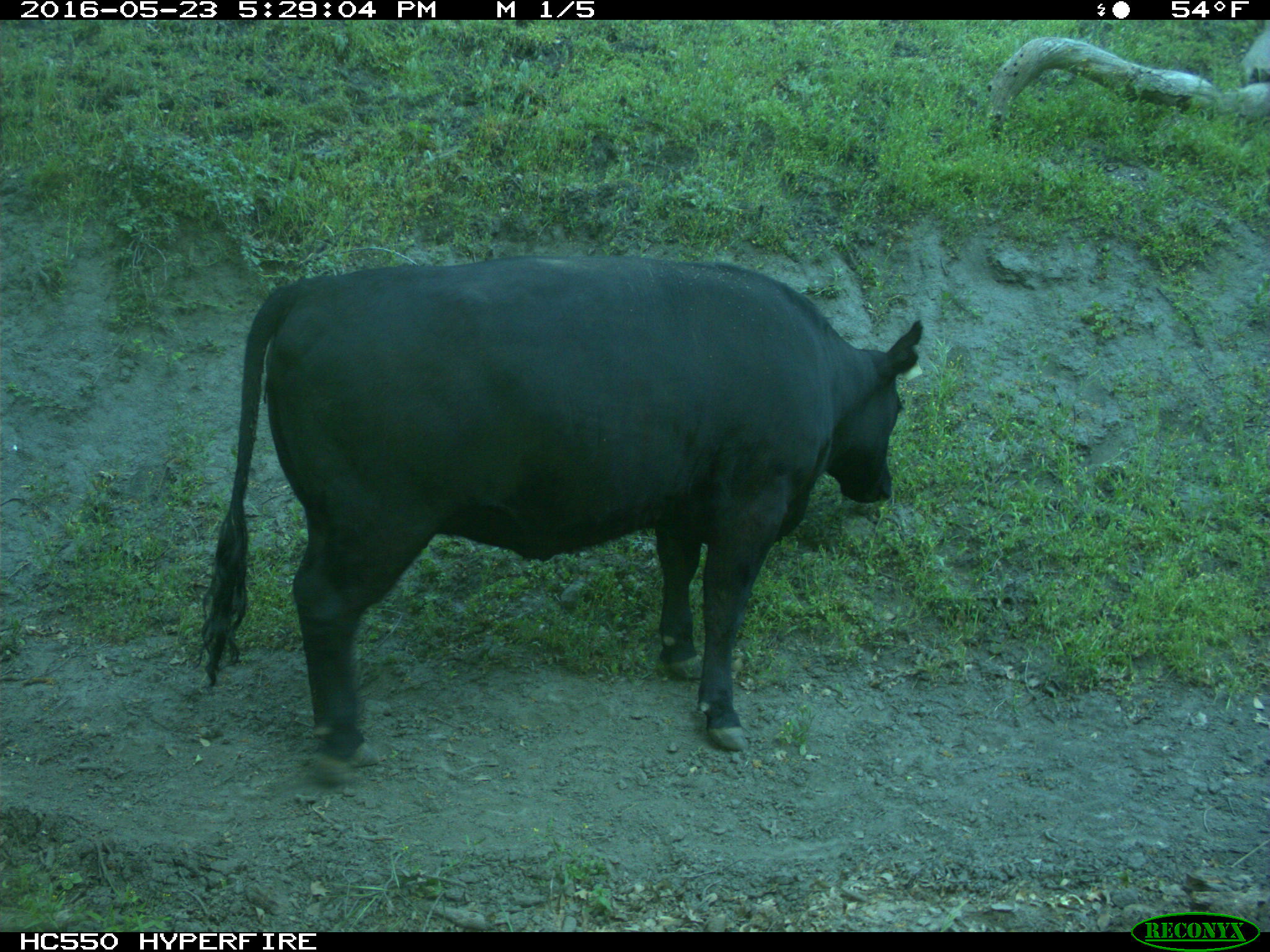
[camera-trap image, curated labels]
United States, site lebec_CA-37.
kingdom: Animalia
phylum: Chordata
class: Mammalia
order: Artiodactyla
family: Bovidae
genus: Bos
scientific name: Bos taurus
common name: domestic cow